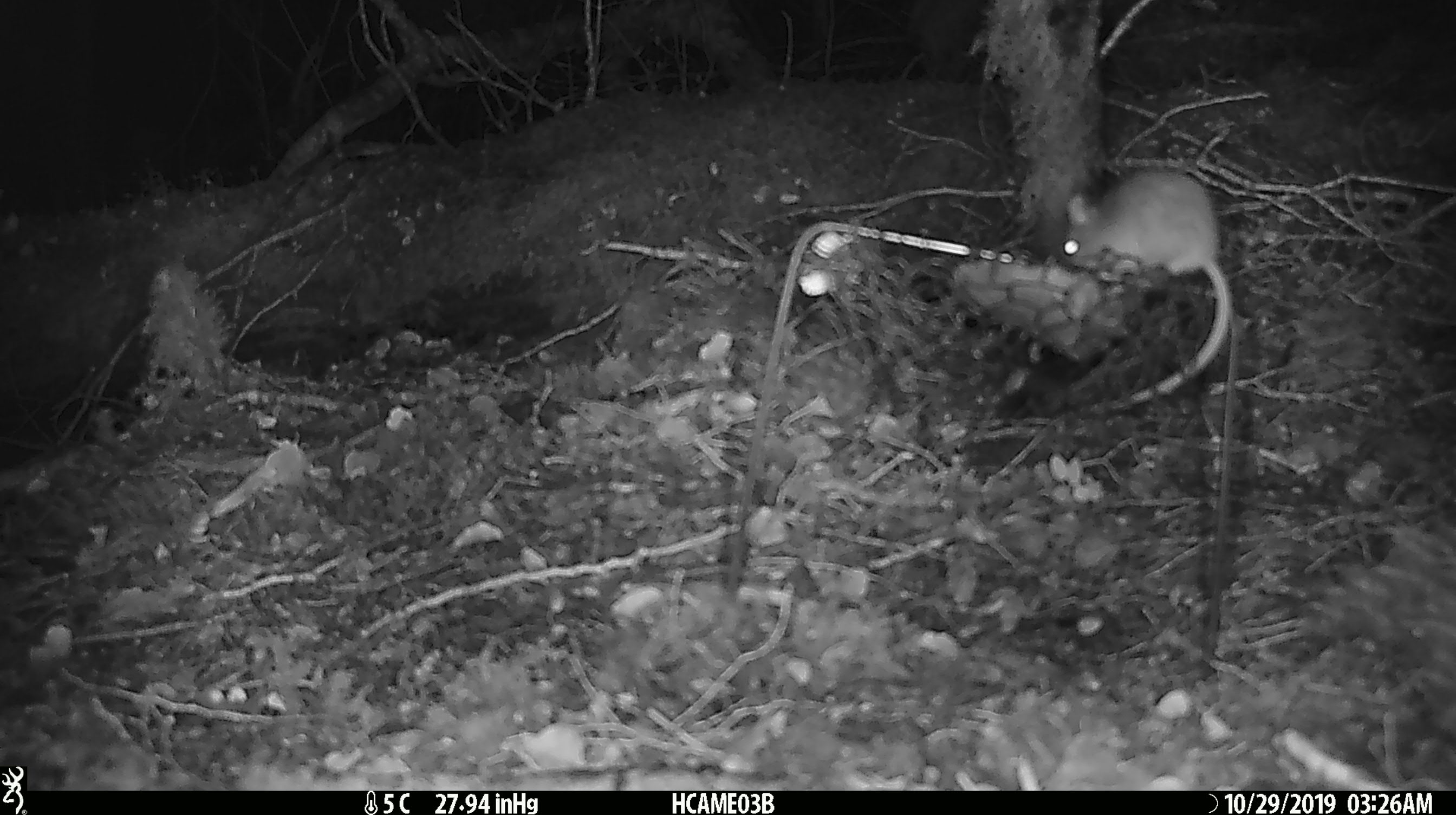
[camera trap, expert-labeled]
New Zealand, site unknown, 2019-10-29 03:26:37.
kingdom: Animalia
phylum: Chordata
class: Mammalia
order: Rodentia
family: Muridae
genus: Mus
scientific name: Mus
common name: mouse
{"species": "mouse (Mus)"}